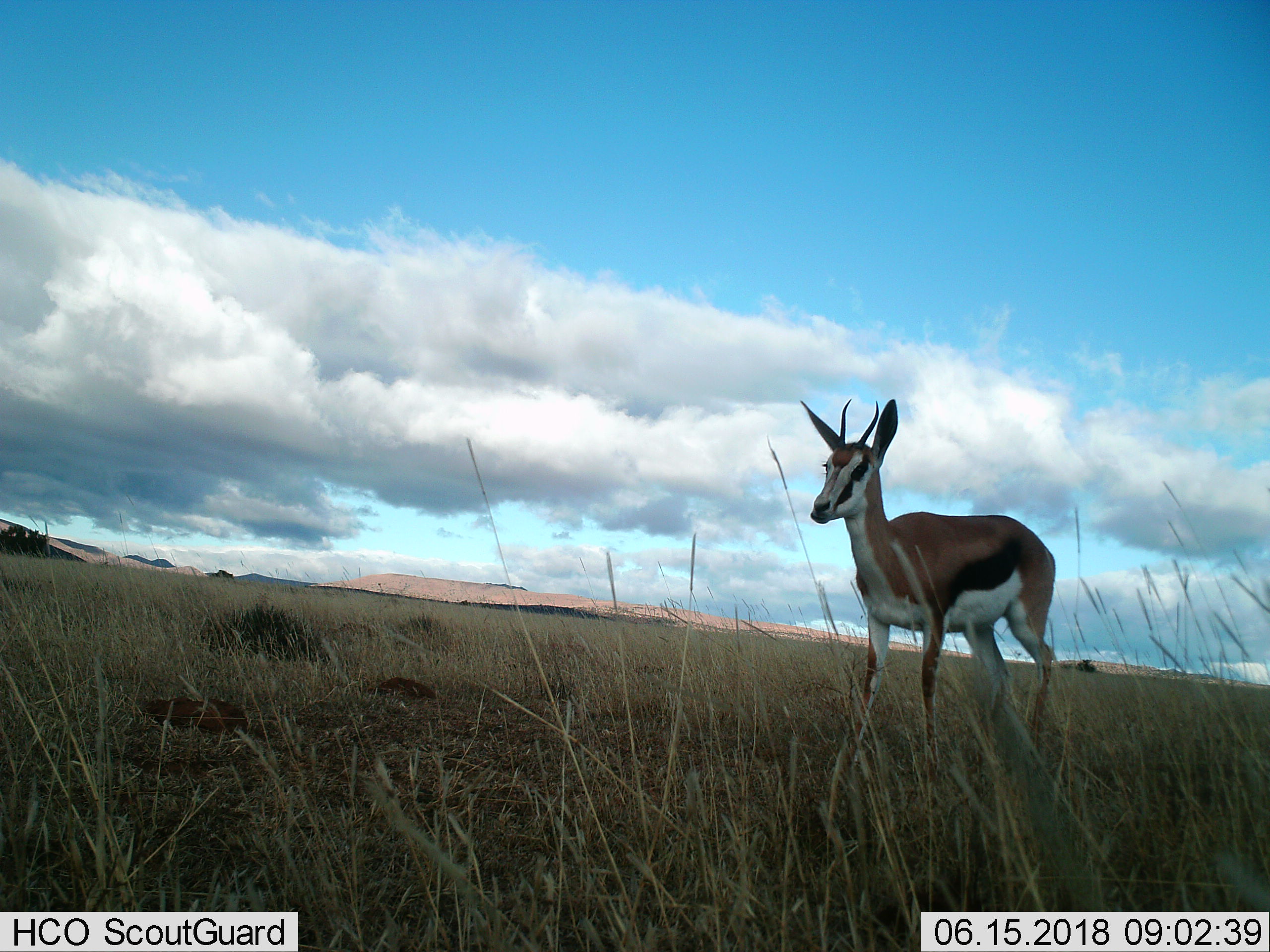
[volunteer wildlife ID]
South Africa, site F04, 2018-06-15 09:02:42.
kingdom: Animalia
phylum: Chordata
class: Mammalia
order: Artiodactyla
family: Bovidae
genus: Antidorcas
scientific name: Antidorcas marsupialis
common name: springbok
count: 1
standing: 88%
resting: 0%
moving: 12%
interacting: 0%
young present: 0%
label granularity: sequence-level